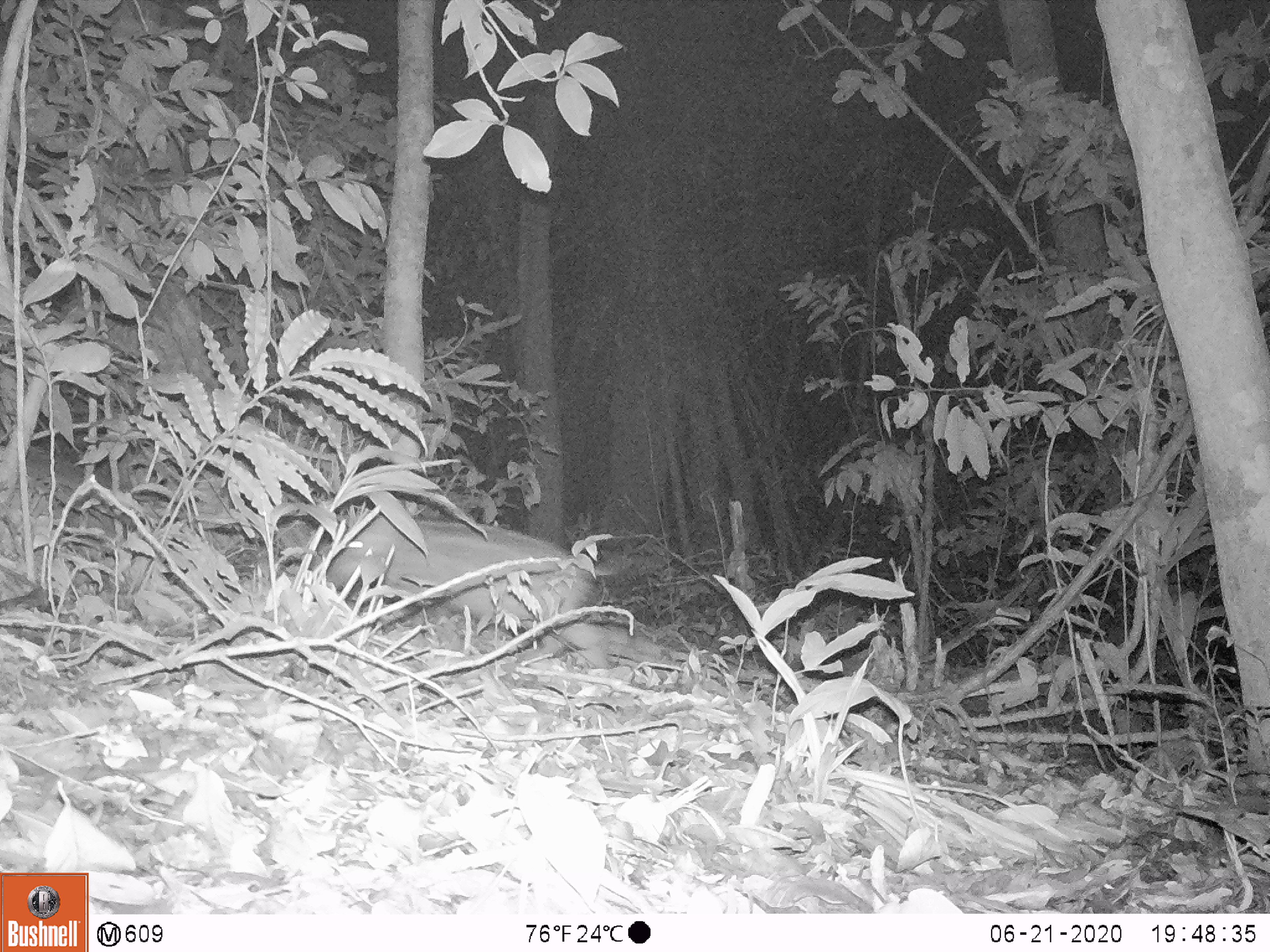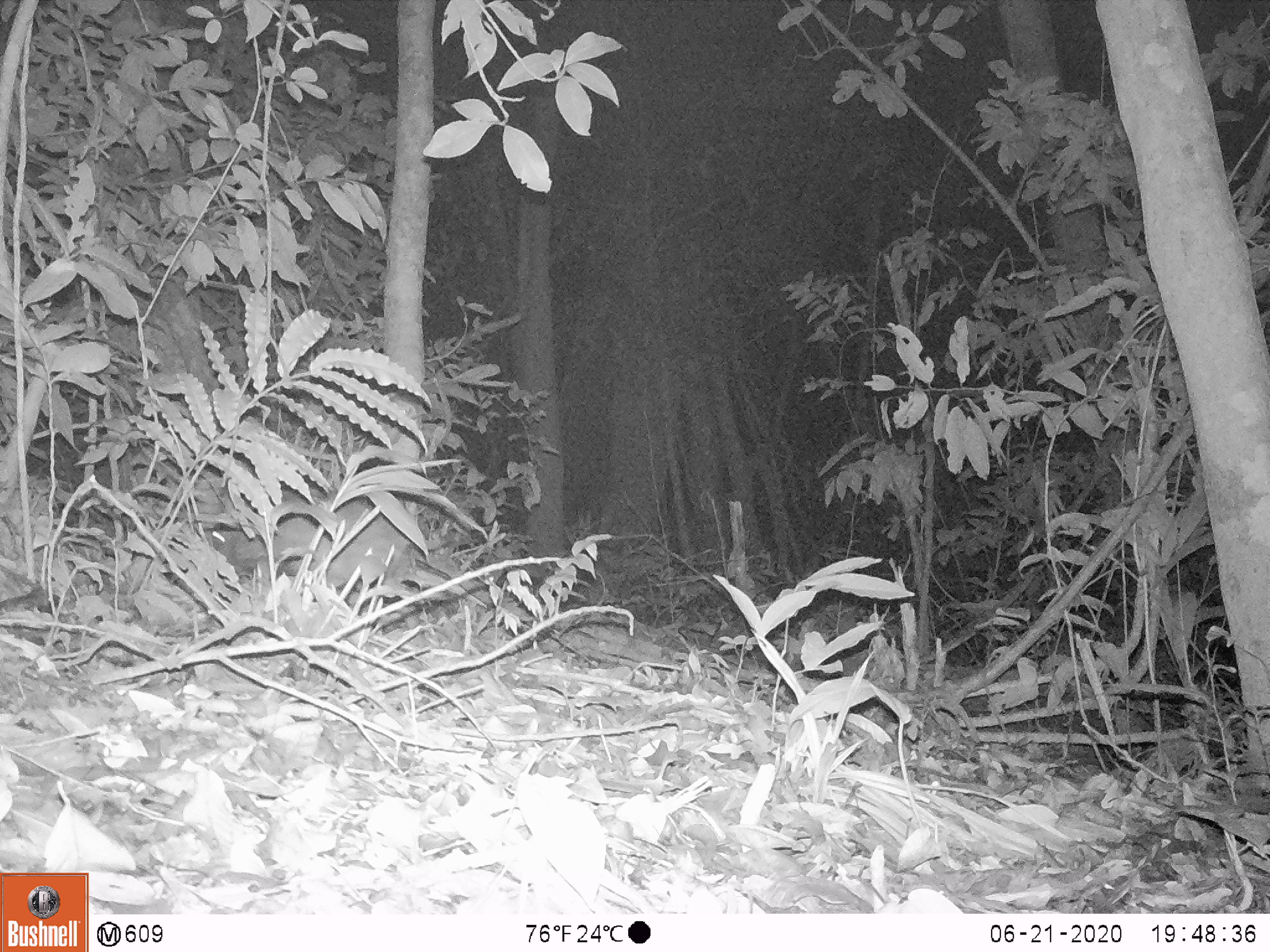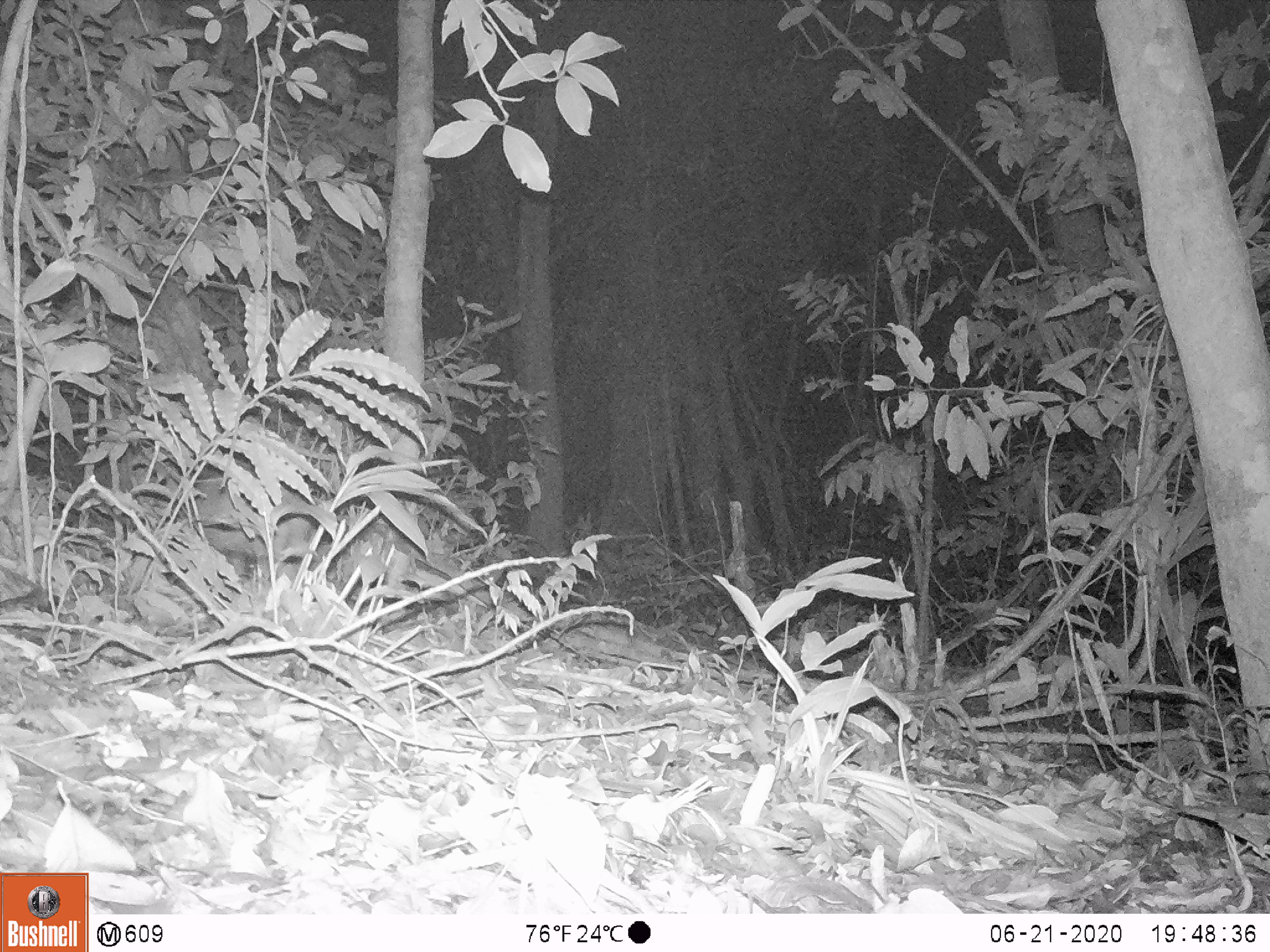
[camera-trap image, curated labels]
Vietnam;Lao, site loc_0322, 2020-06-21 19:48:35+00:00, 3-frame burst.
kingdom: Animalia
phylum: Chordata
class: Mammalia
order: Artiodactyla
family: Suidae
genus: Sus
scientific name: Sus scrofa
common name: eurasian wild pig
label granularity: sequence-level